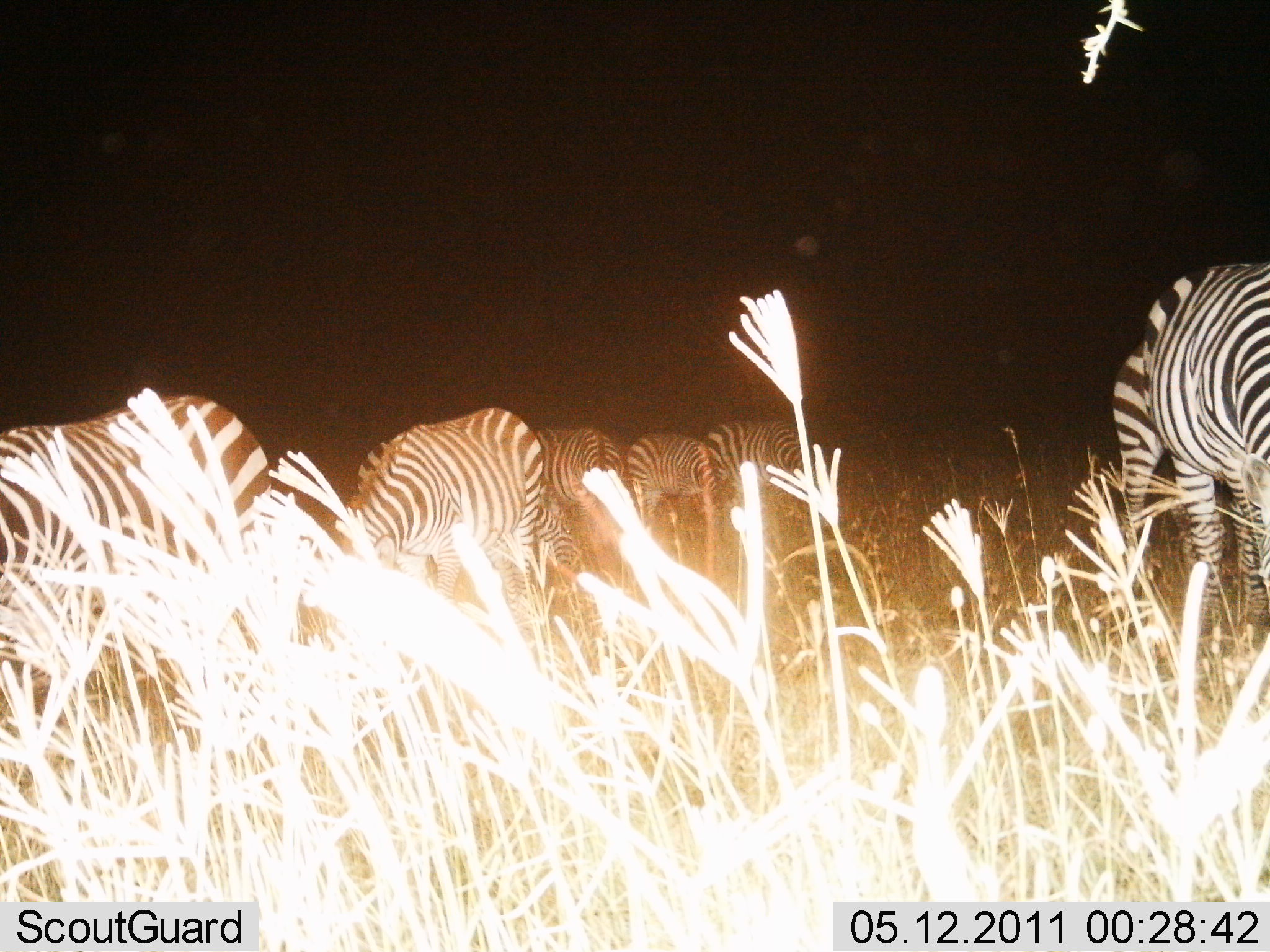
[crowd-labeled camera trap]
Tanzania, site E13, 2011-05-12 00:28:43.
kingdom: Animalia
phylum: Chordata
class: Mammalia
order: Perissodactyla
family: Equidae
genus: Equus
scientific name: Equus quagga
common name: plains zebra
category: zebra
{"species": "zebra (plains zebra) (Equus quagga)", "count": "6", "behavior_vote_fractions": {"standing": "18%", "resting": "0%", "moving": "9%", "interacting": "0%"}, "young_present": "0%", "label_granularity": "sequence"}